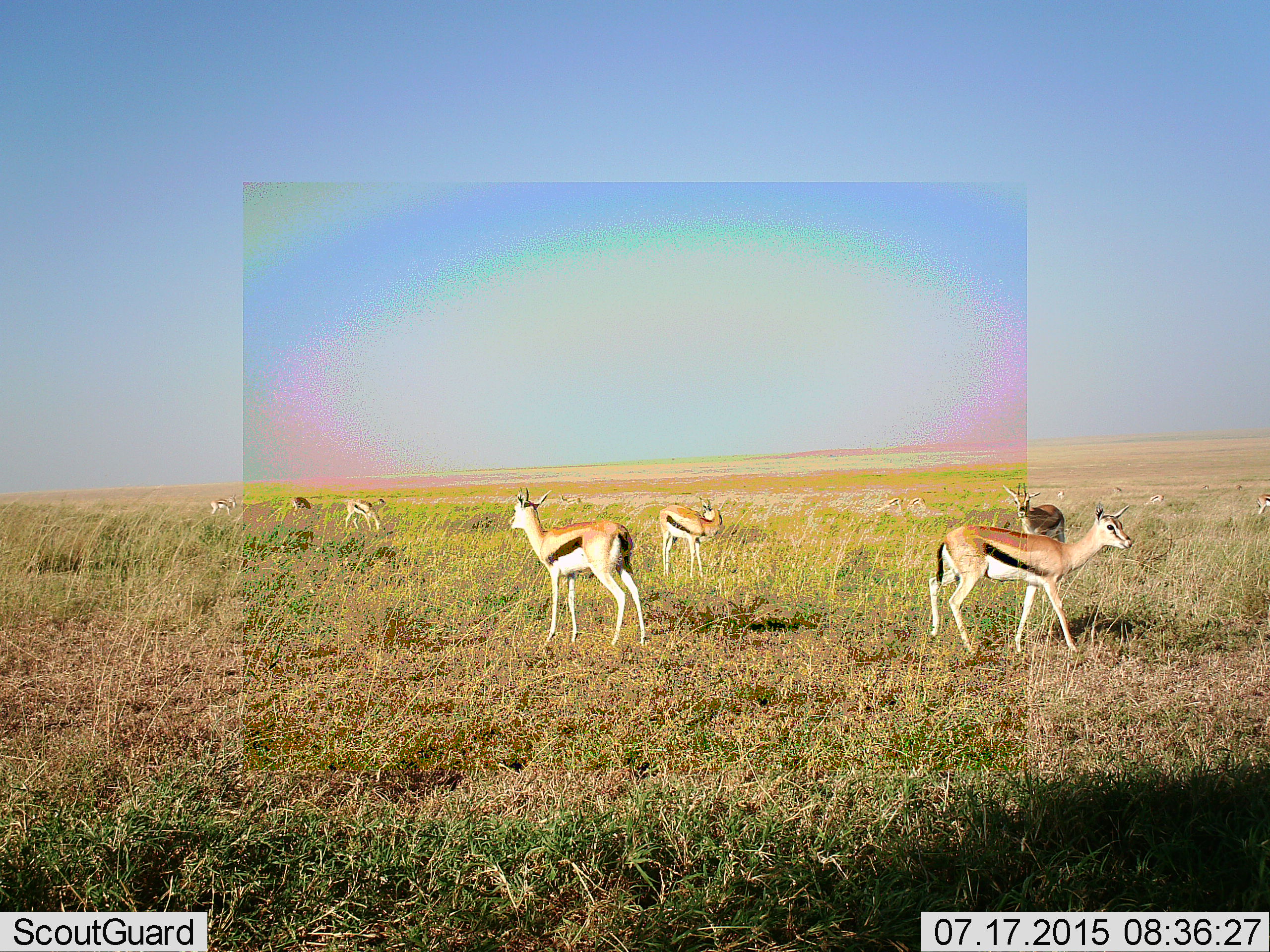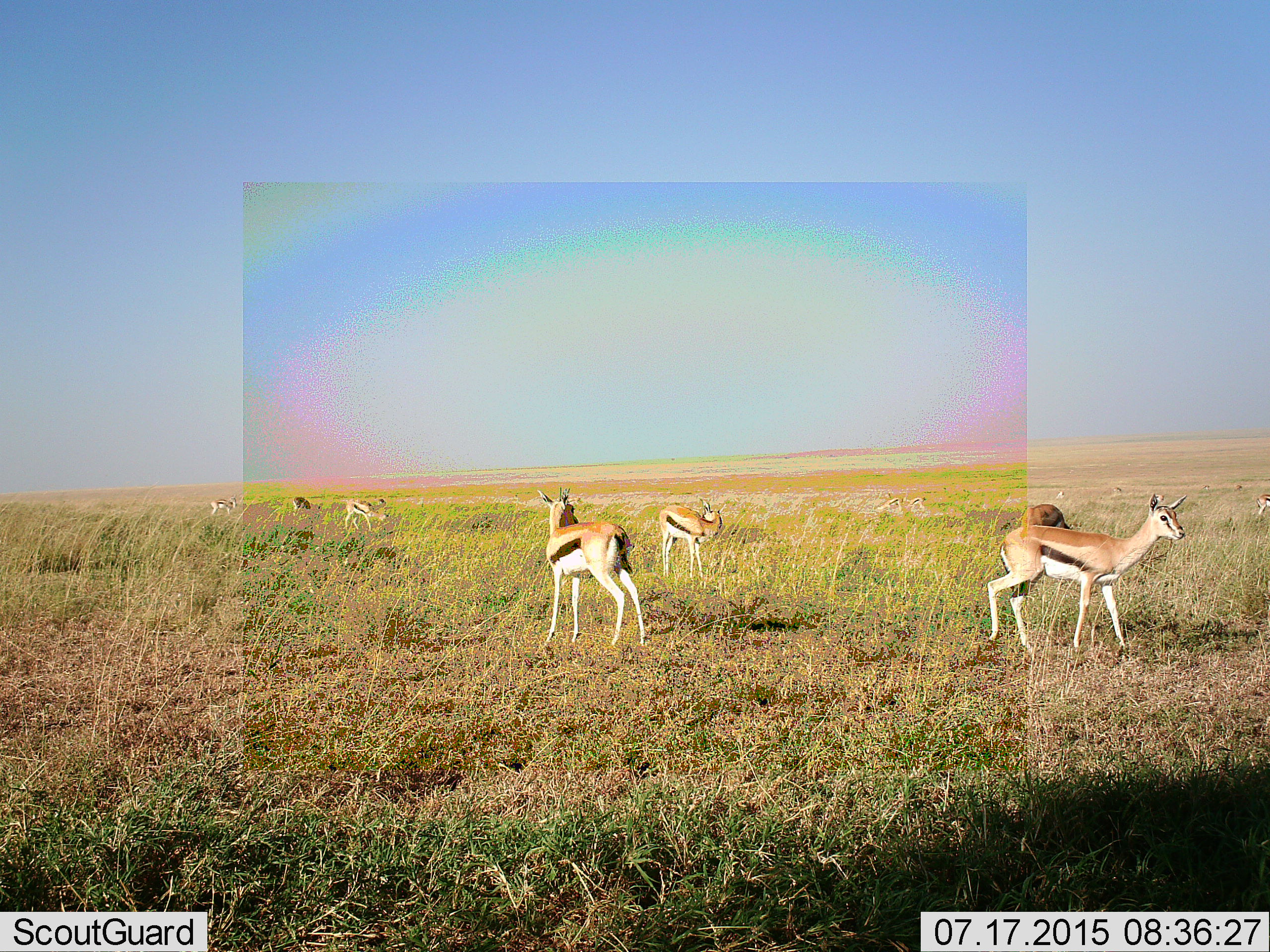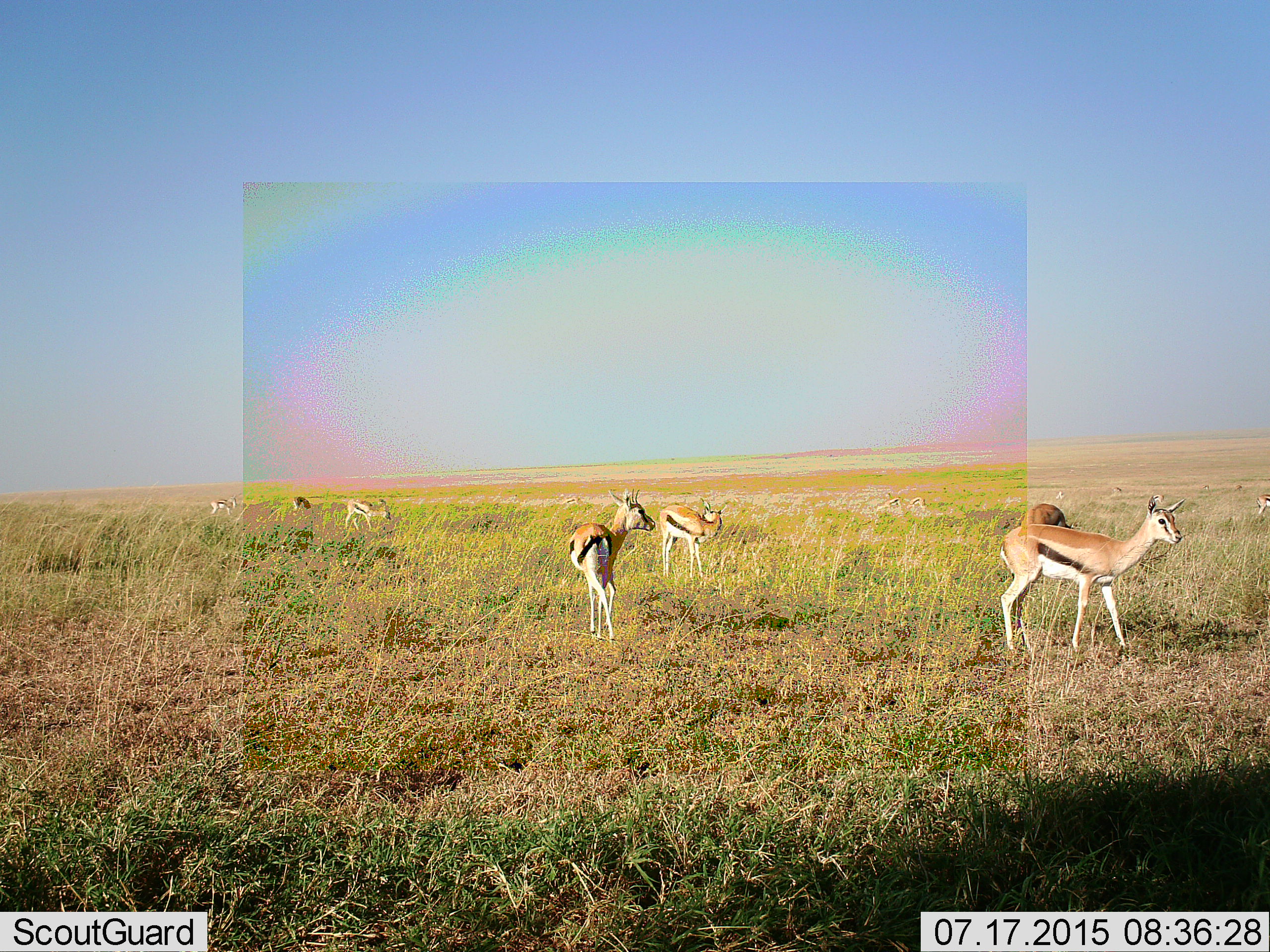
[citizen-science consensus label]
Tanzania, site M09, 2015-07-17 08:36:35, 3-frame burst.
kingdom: Animalia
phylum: Chordata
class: Mammalia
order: Artiodactyla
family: Bovidae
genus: Eudorcas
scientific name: Eudorcas thomsonii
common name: thomson's gazelle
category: gazellethomsons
Gazellethomsons (thomson's gazelle) (Eudorcas thomsonii), count 11-50. Behavior (volunteer vote fractions): standing 100%, resting 10%, moving 40%, interacting 10%. Young present (vote fraction): 10%. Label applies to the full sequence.